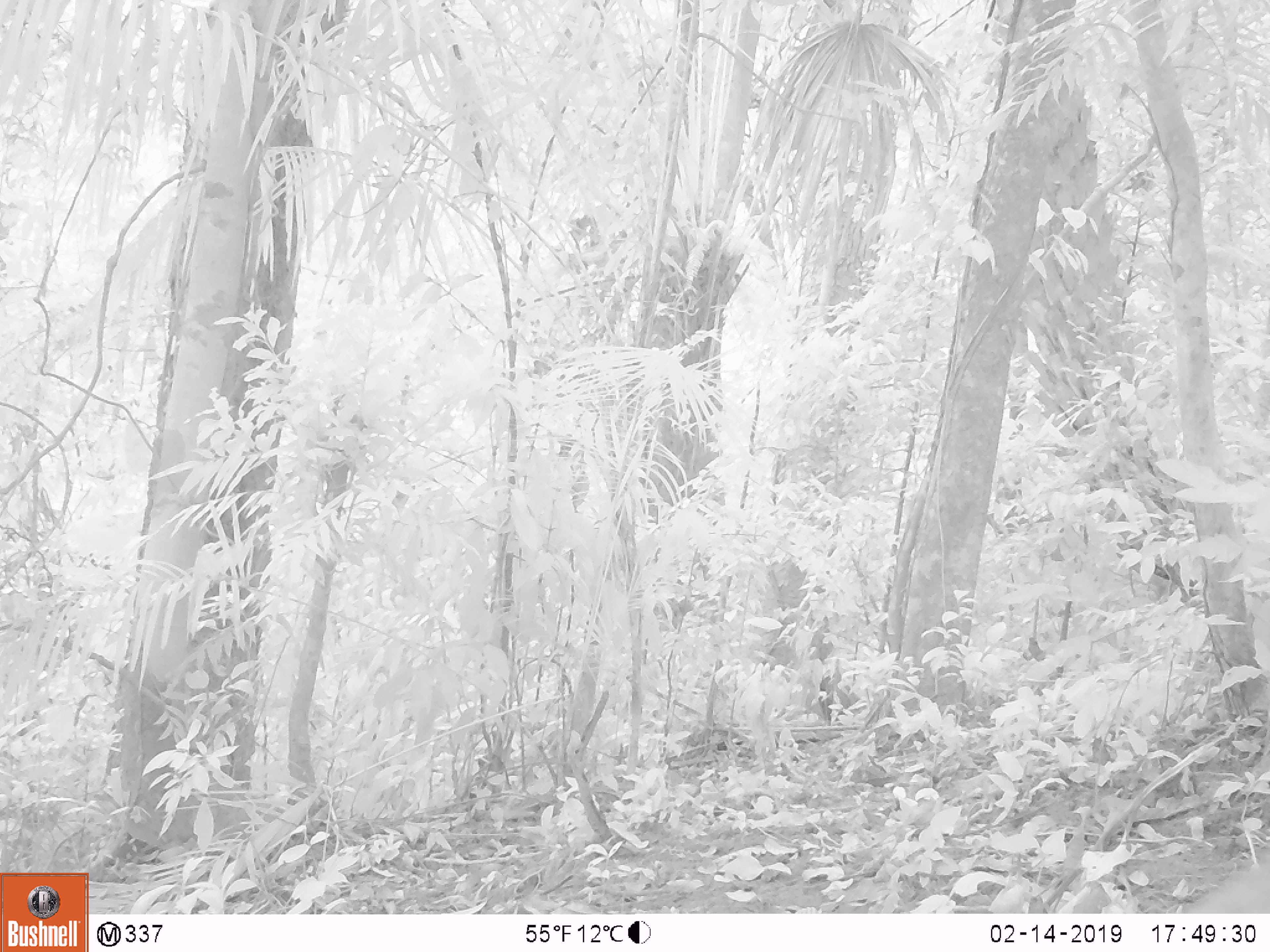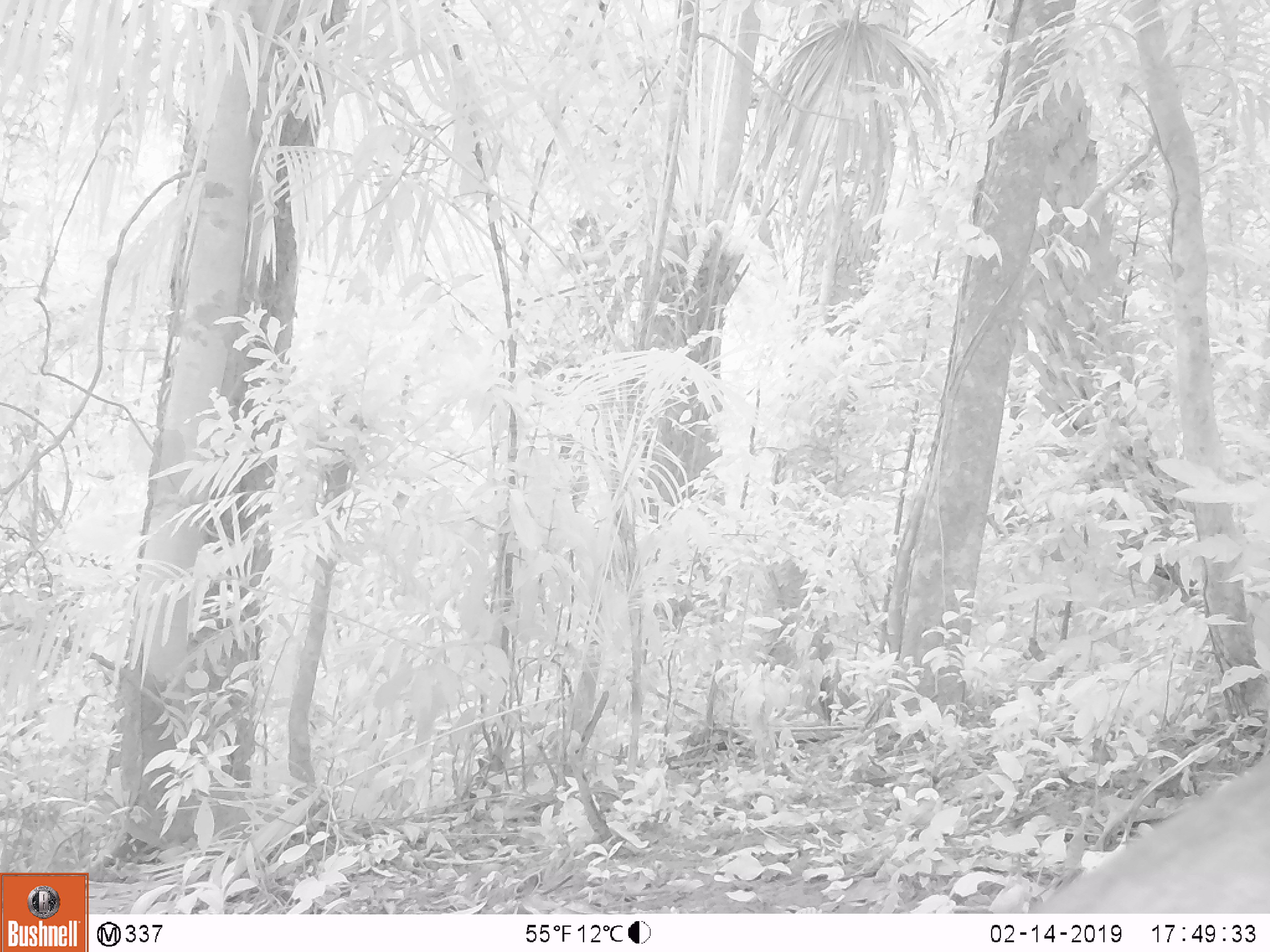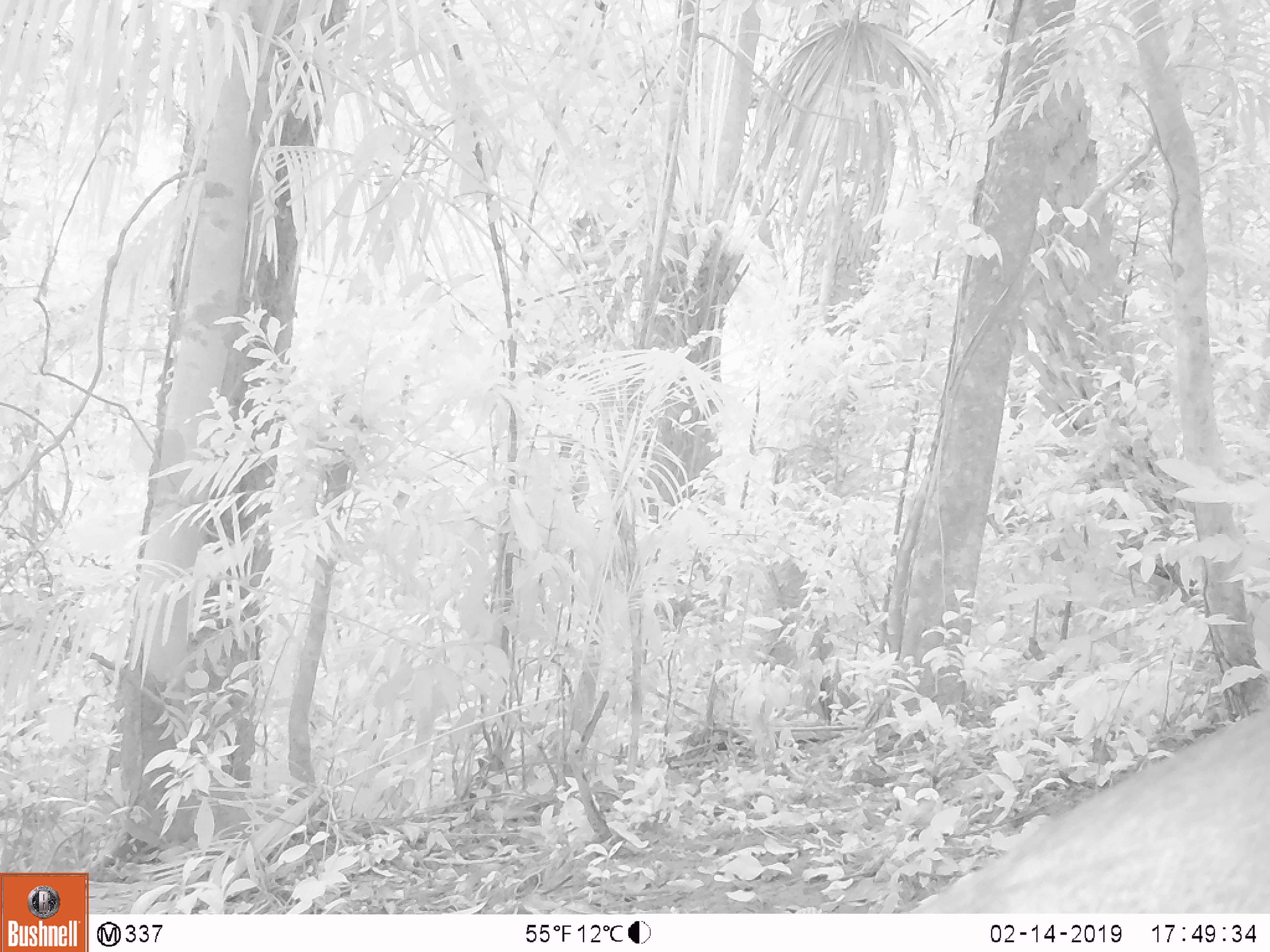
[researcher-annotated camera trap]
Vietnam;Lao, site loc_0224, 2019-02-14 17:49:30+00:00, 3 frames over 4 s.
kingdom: Animalia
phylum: Chordata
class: Mammalia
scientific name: Mammalia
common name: mammal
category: unidentified mammal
Unidentified mammal (mammal) (Mammalia). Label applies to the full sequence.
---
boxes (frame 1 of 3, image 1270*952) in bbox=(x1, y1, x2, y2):
unidentified mammal: bbox=(1182, 844, 1270, 913)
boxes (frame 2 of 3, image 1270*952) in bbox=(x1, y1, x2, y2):
unidentified mammal: bbox=(1027, 742, 1270, 913)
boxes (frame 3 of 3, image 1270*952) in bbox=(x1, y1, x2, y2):
unidentified mammal: bbox=(906, 707, 1270, 913)